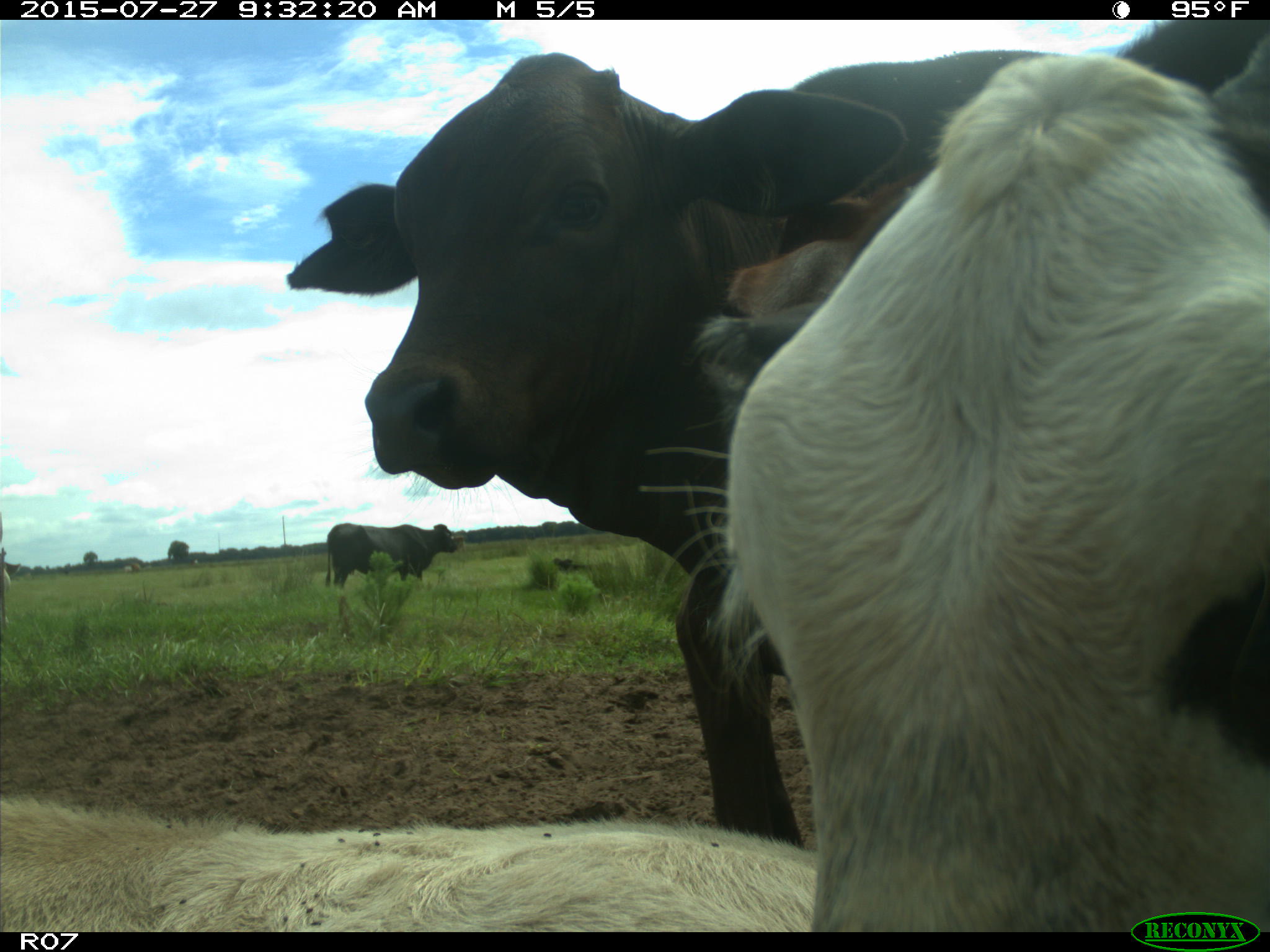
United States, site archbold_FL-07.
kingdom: Animalia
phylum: Chordata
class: Mammalia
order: Artiodactyla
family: Bovidae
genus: Bos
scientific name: Bos taurus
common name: domestic cow